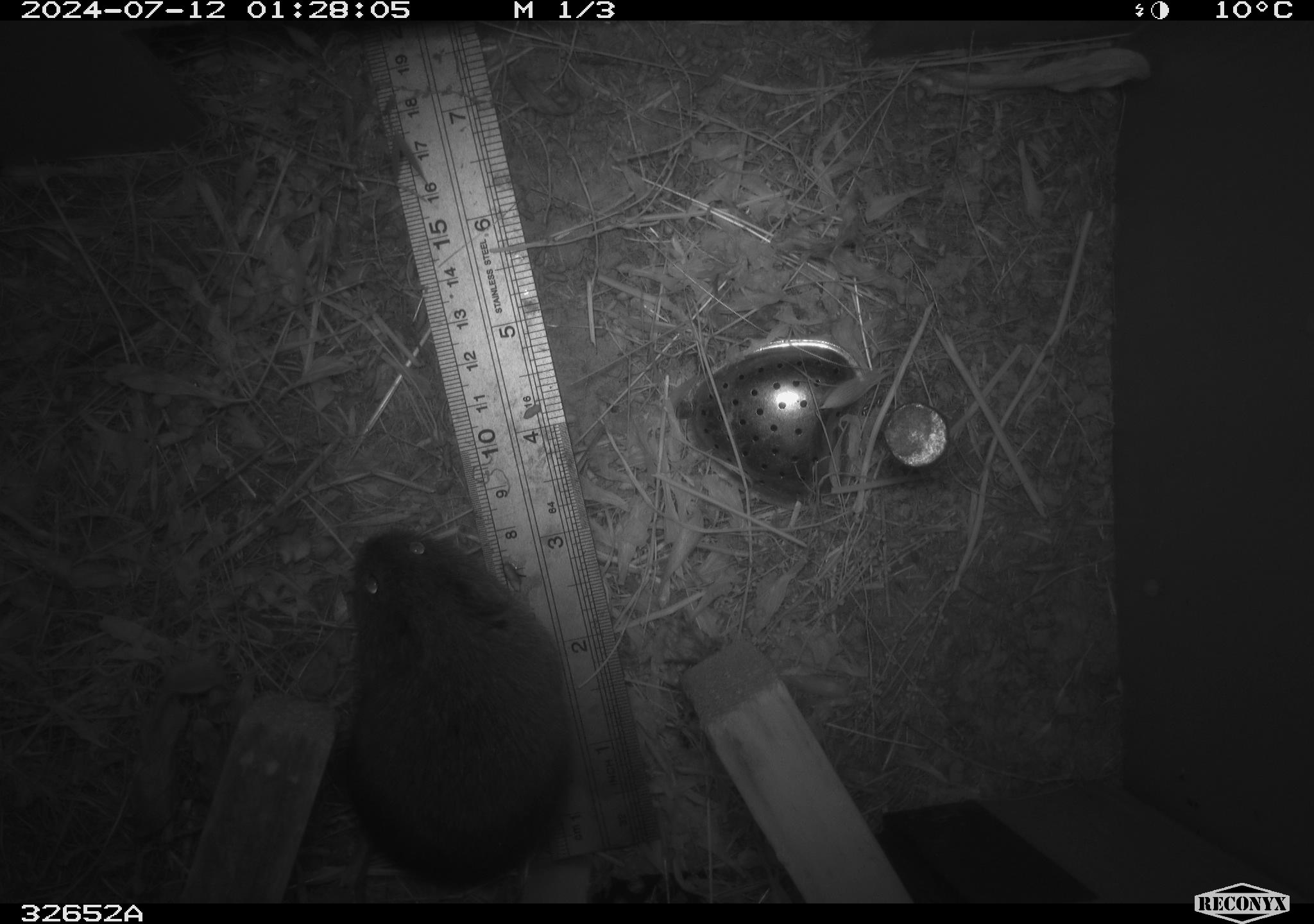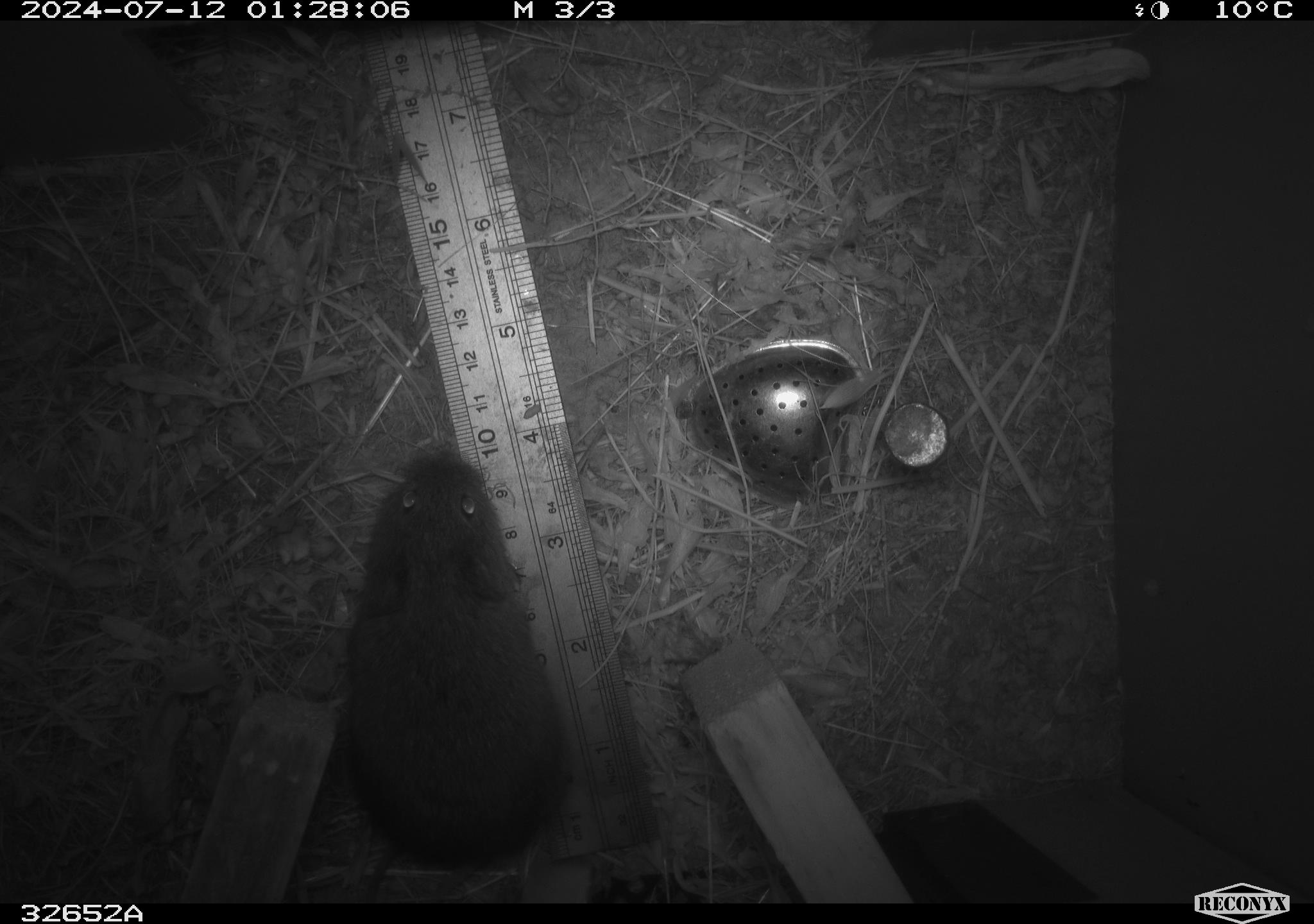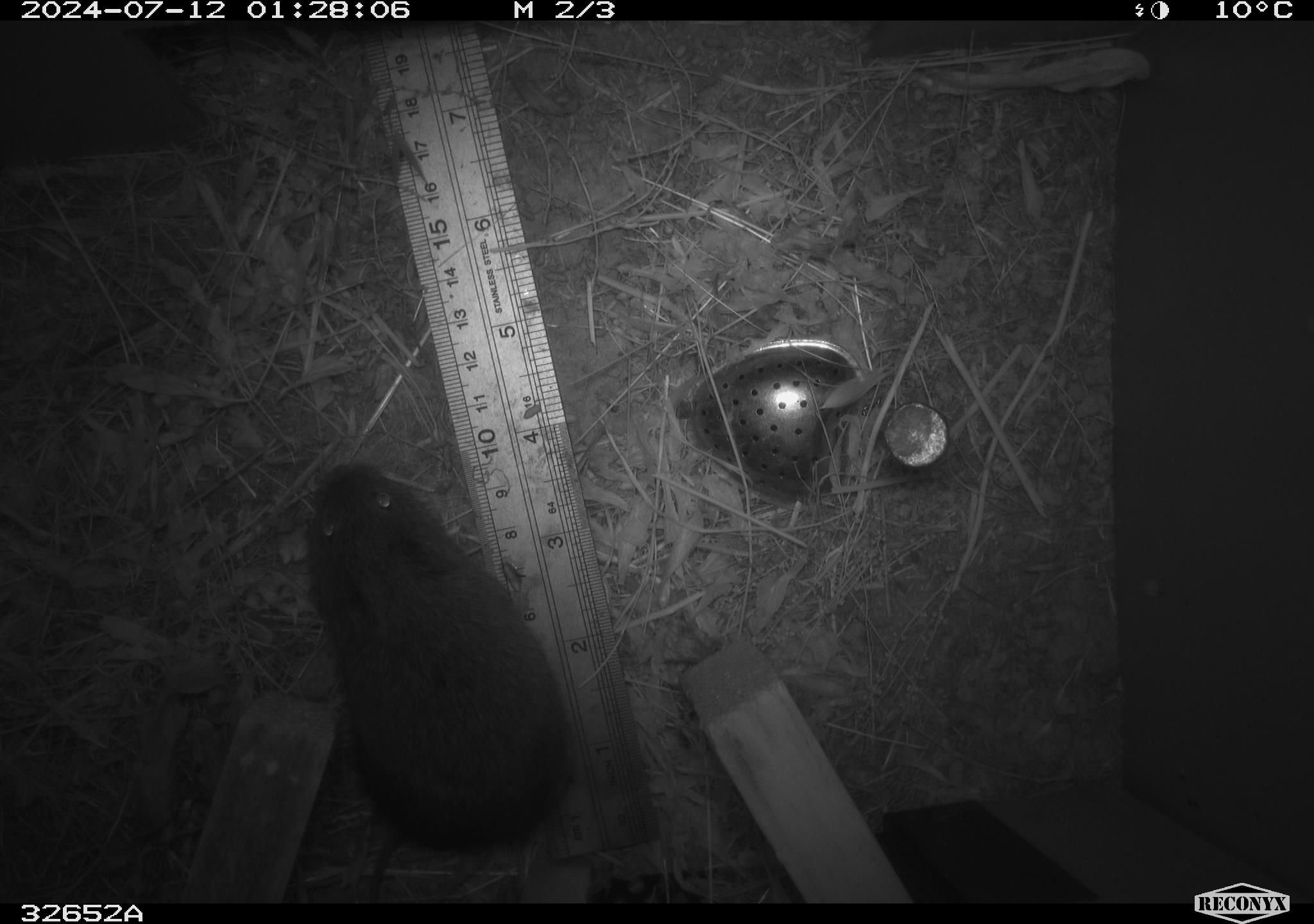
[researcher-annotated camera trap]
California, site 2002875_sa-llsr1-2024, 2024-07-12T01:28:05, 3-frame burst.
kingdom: Animalia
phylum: Chordata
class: Mammalia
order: Rodentia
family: Cricetidae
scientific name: Arvicolinae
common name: voles, lemmings, and muskrats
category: arvicolinae subfamily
Arvicolinae subfamily (voles, lemmings, and muskrats) (Arvicolinae).